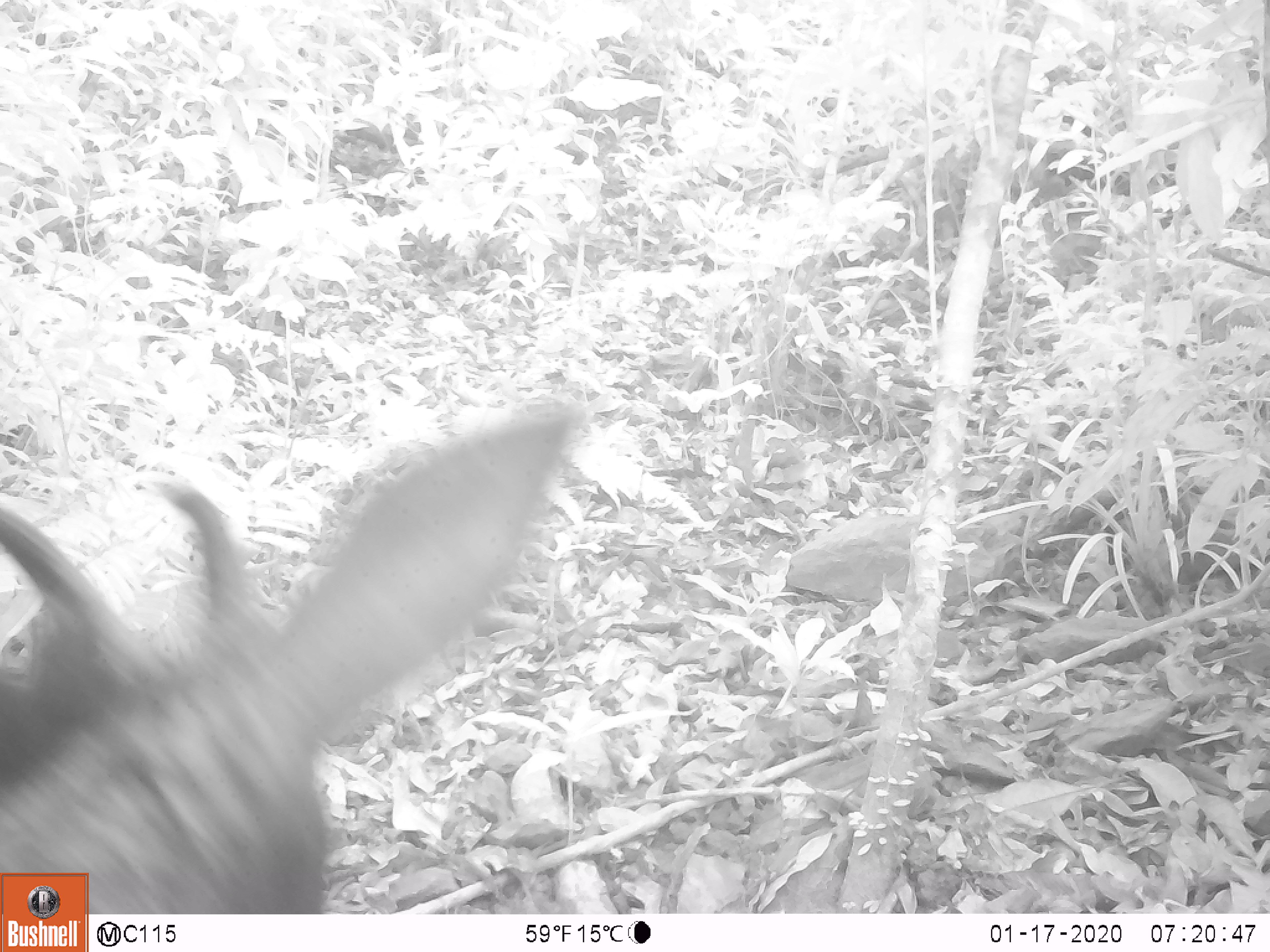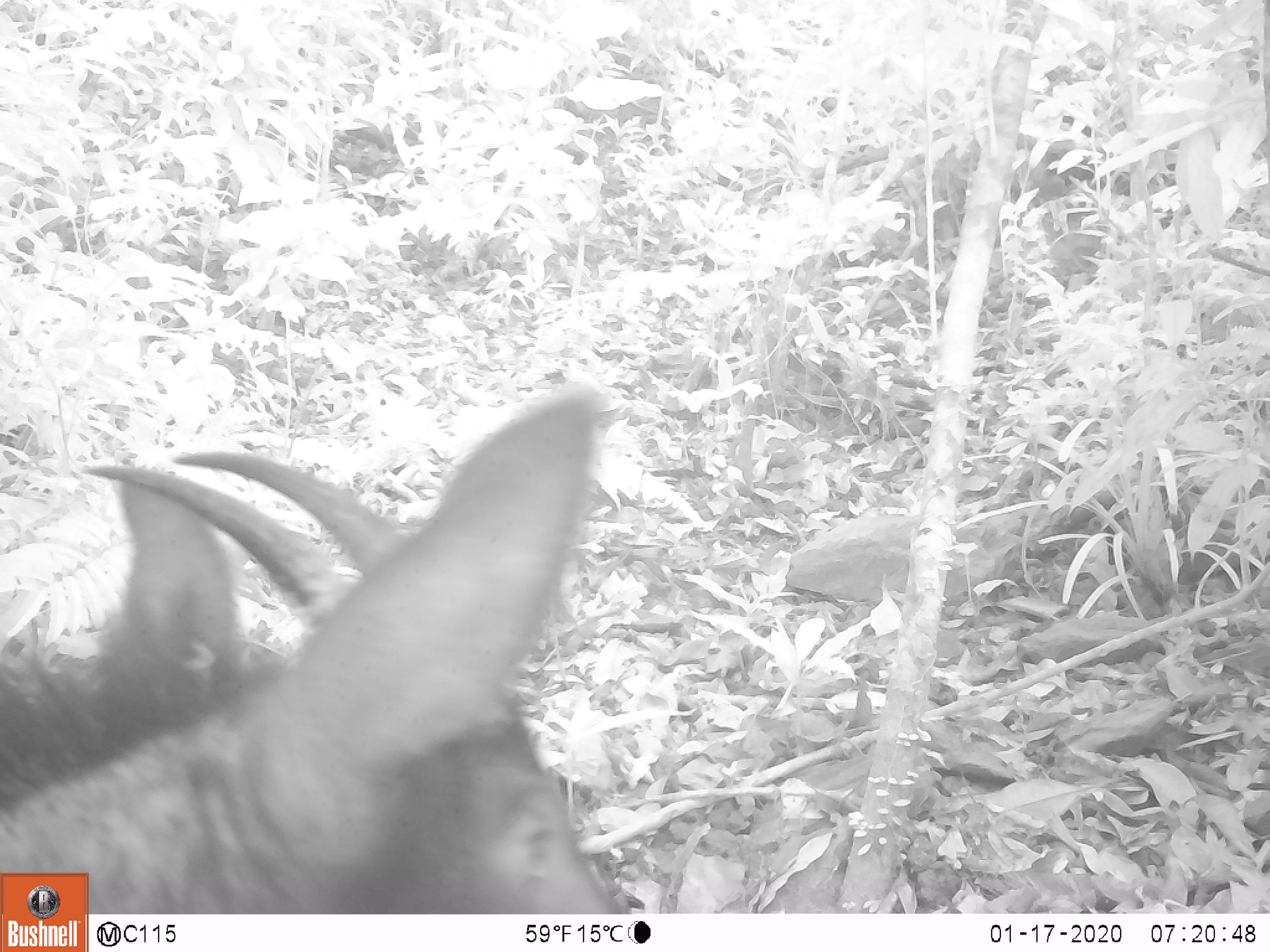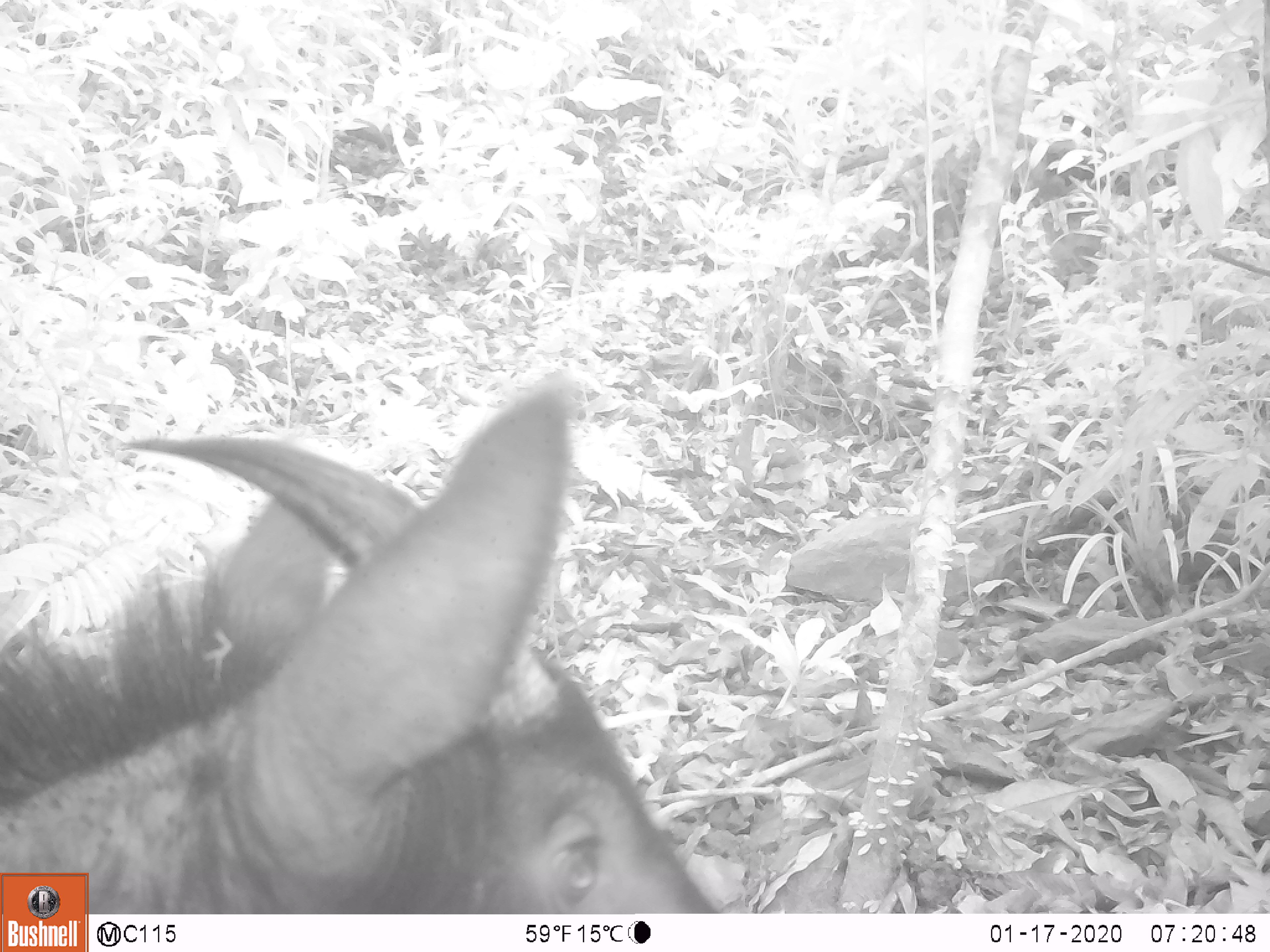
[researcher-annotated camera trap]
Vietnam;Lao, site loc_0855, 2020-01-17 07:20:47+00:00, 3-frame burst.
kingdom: Animalia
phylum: Chordata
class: Mammalia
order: Artiodactyla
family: Bovidae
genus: Capricornis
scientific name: Capricornis sumatraensis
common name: chinese serow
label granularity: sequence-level